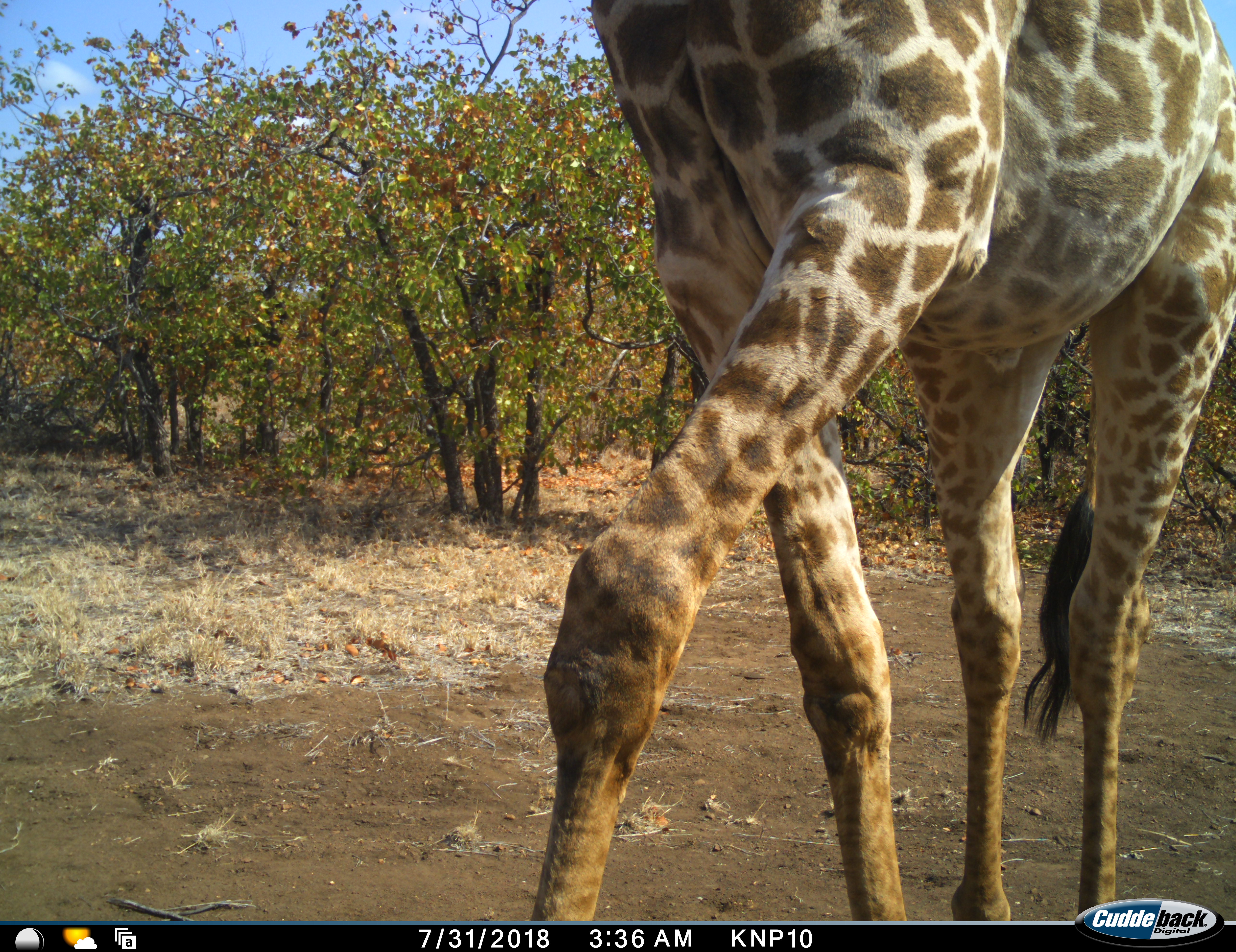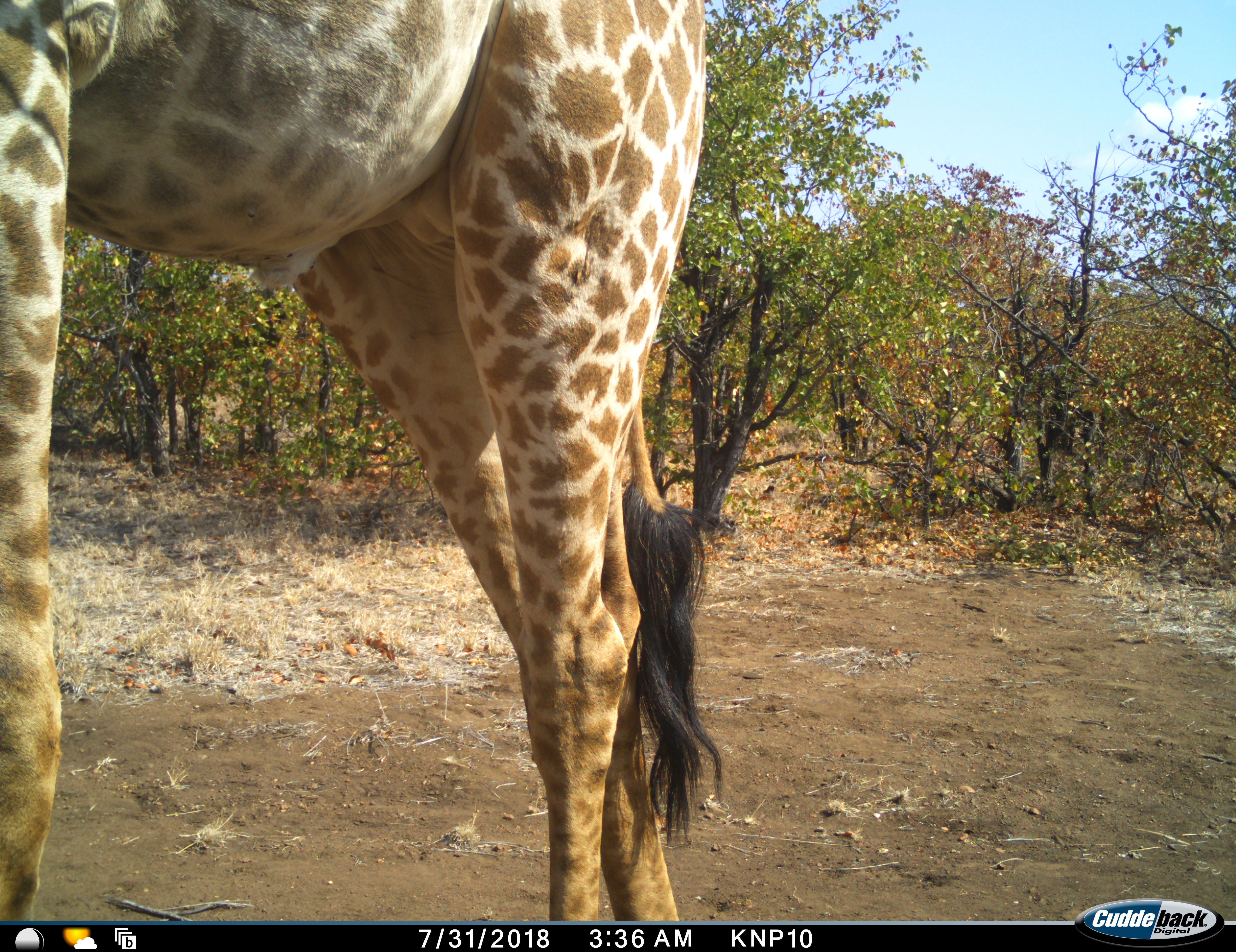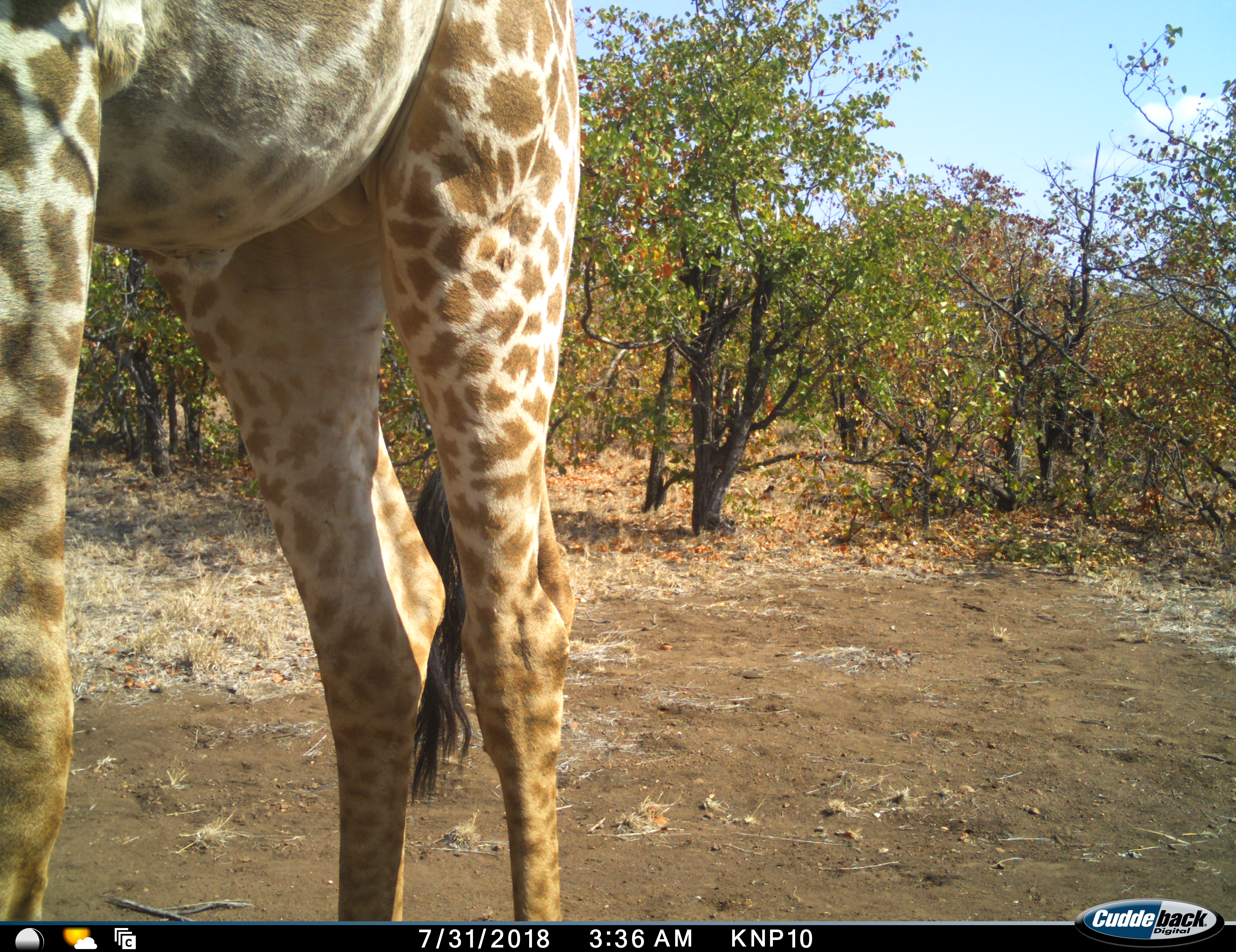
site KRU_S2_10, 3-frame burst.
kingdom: Animalia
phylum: Chordata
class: Mammalia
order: Artiodactyla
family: Giraffidae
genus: Giraffa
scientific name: Giraffa camelopardalis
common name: giraffe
Giraffe (Giraffa camelopardalis), count 1. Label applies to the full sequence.